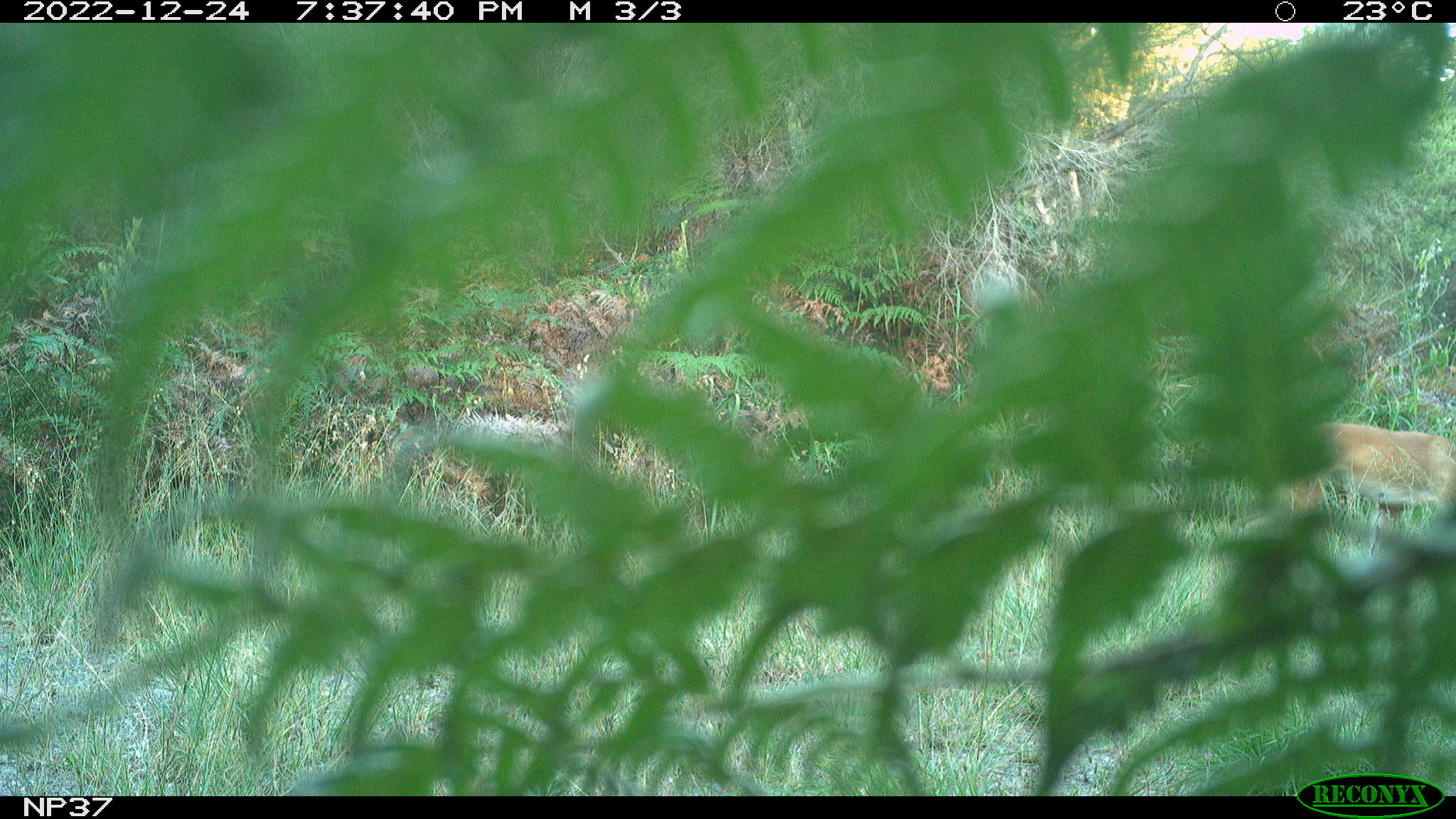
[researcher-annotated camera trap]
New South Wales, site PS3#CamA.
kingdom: Animalia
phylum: Chordata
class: Mammalia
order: Carnivora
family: Canidae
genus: Canis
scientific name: Canis familiaris dingo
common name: dingo